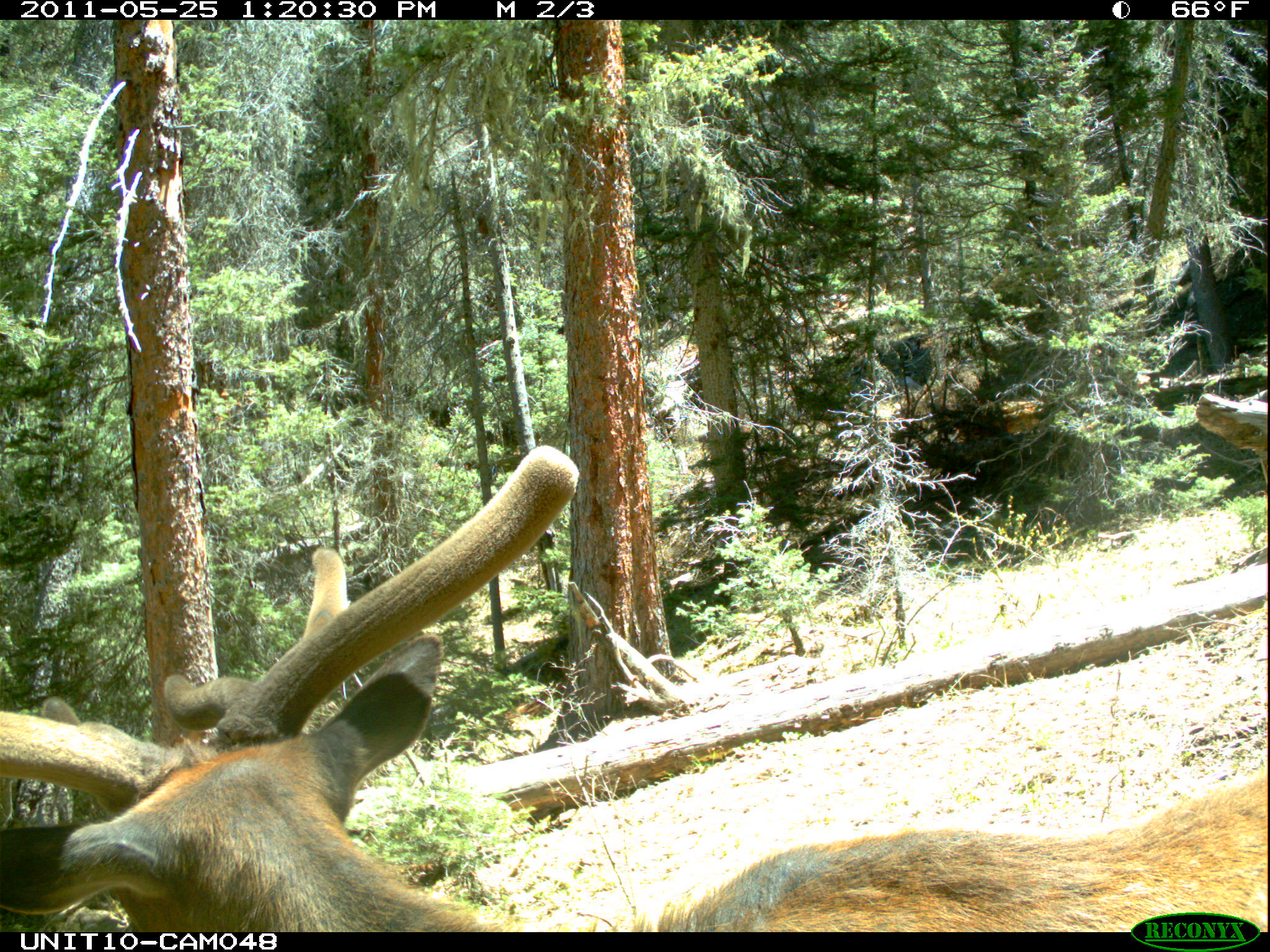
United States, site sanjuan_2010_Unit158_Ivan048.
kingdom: Animalia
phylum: Chordata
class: Mammalia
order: Artiodactyla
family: Cervidae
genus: Cervus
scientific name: Cervus elaphus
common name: red deer